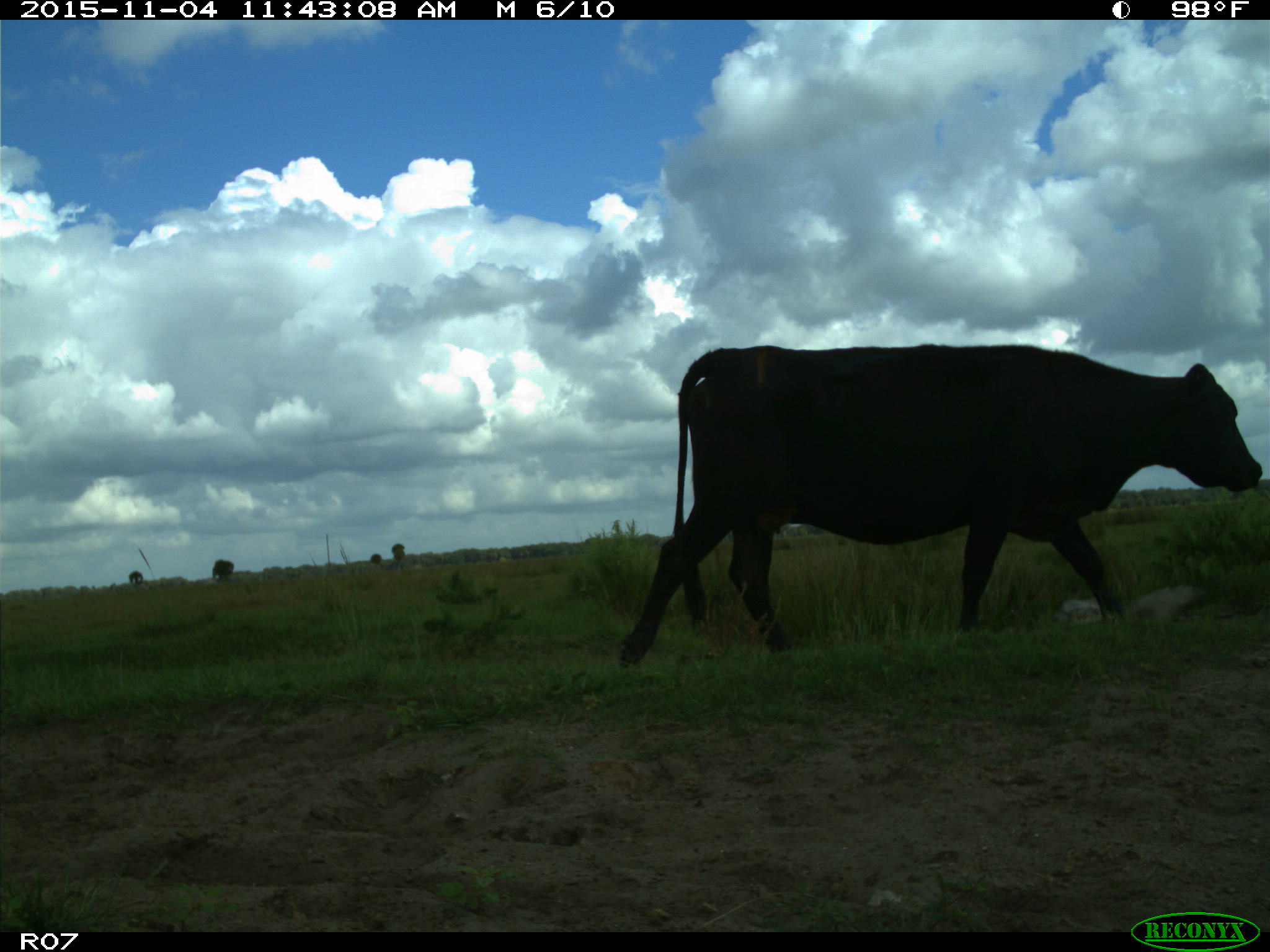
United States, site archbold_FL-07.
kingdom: Animalia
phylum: Chordata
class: Mammalia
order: Artiodactyla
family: Bovidae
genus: Bos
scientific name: Bos taurus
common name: domestic cow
Bos taurus (domestic cow).